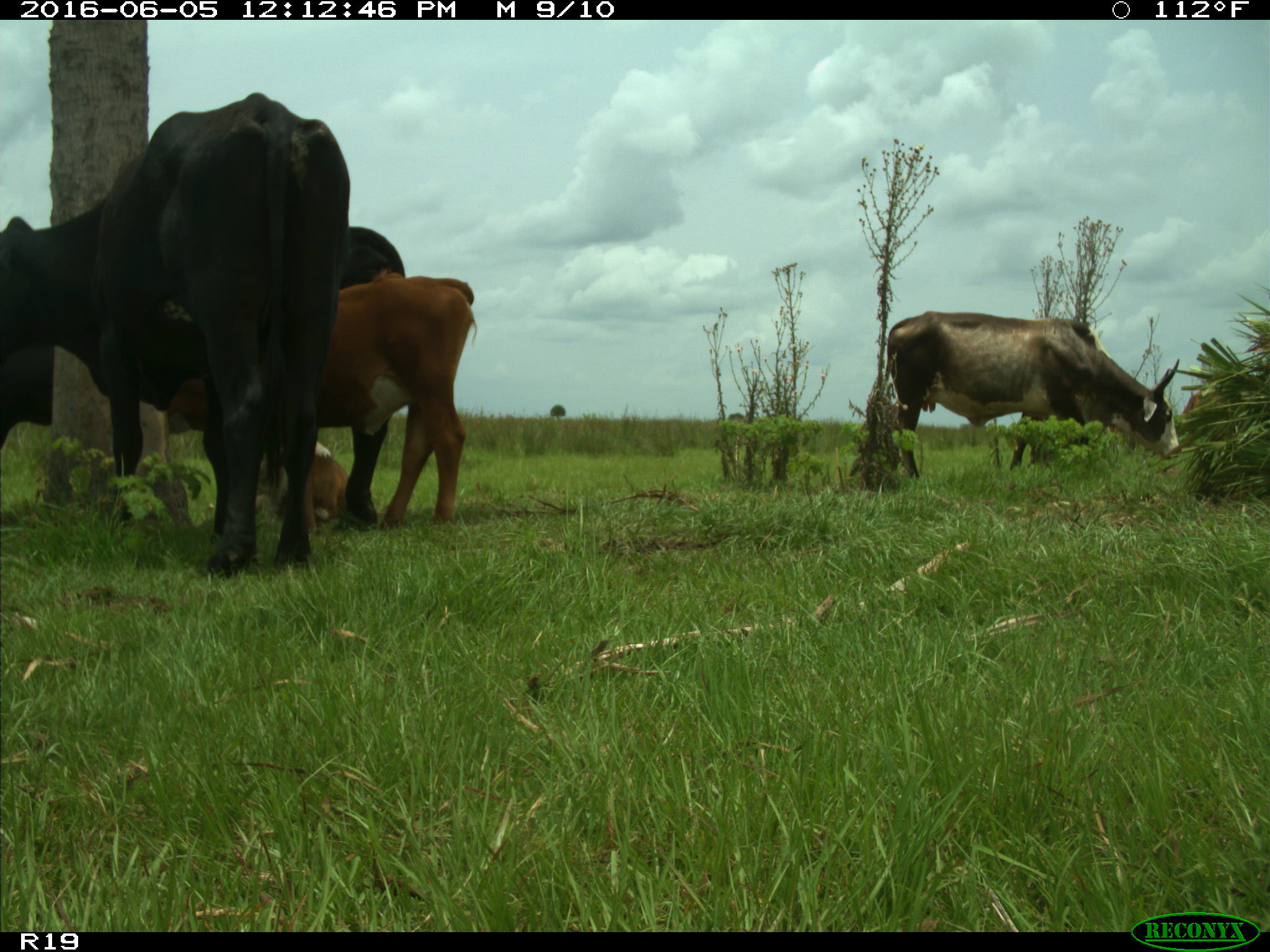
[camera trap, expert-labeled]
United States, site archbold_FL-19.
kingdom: Animalia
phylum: Chordata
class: Mammalia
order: Artiodactyla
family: Bovidae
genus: Bos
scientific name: Bos taurus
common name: domestic cow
Bos taurus (domestic cow).